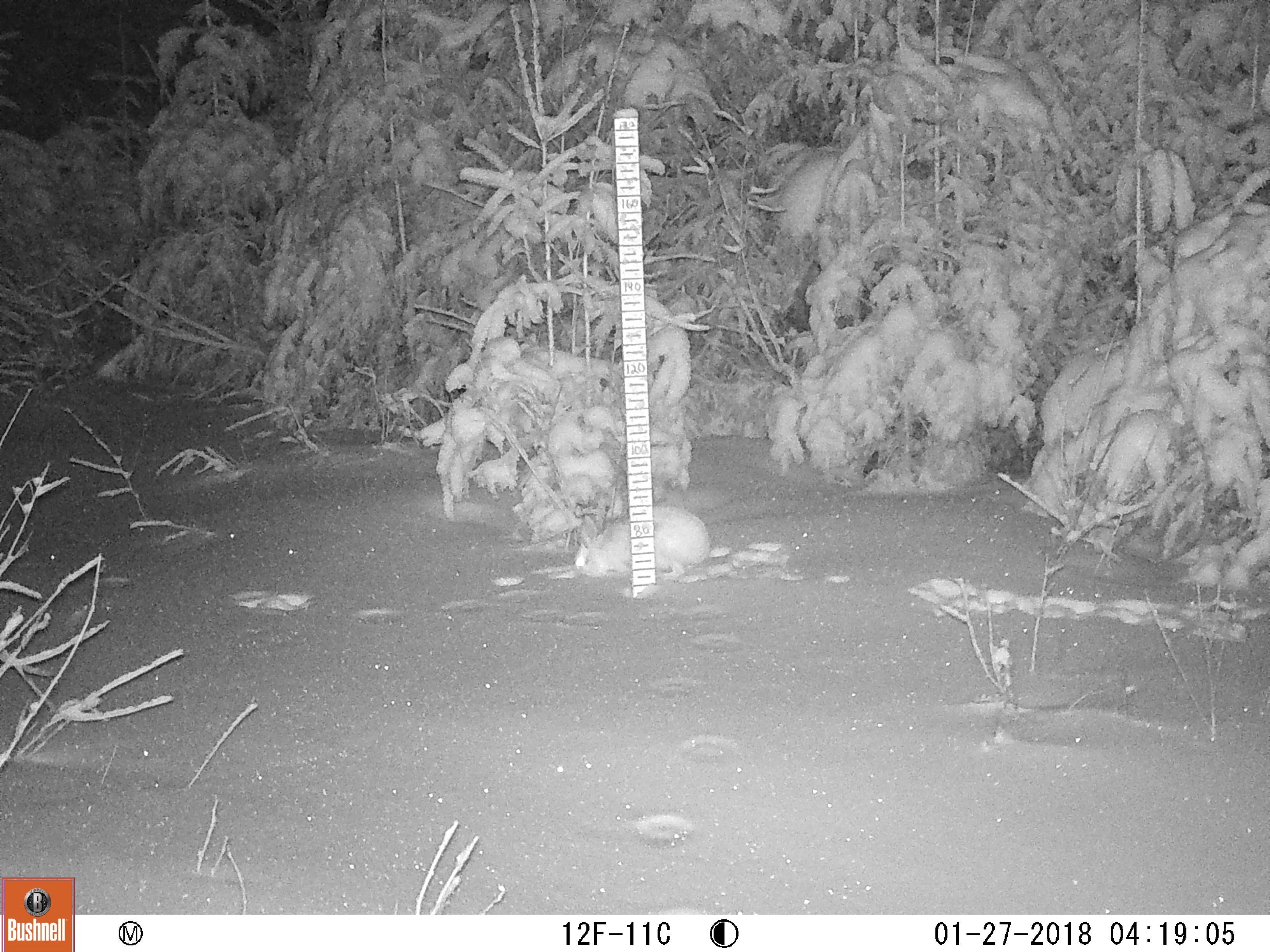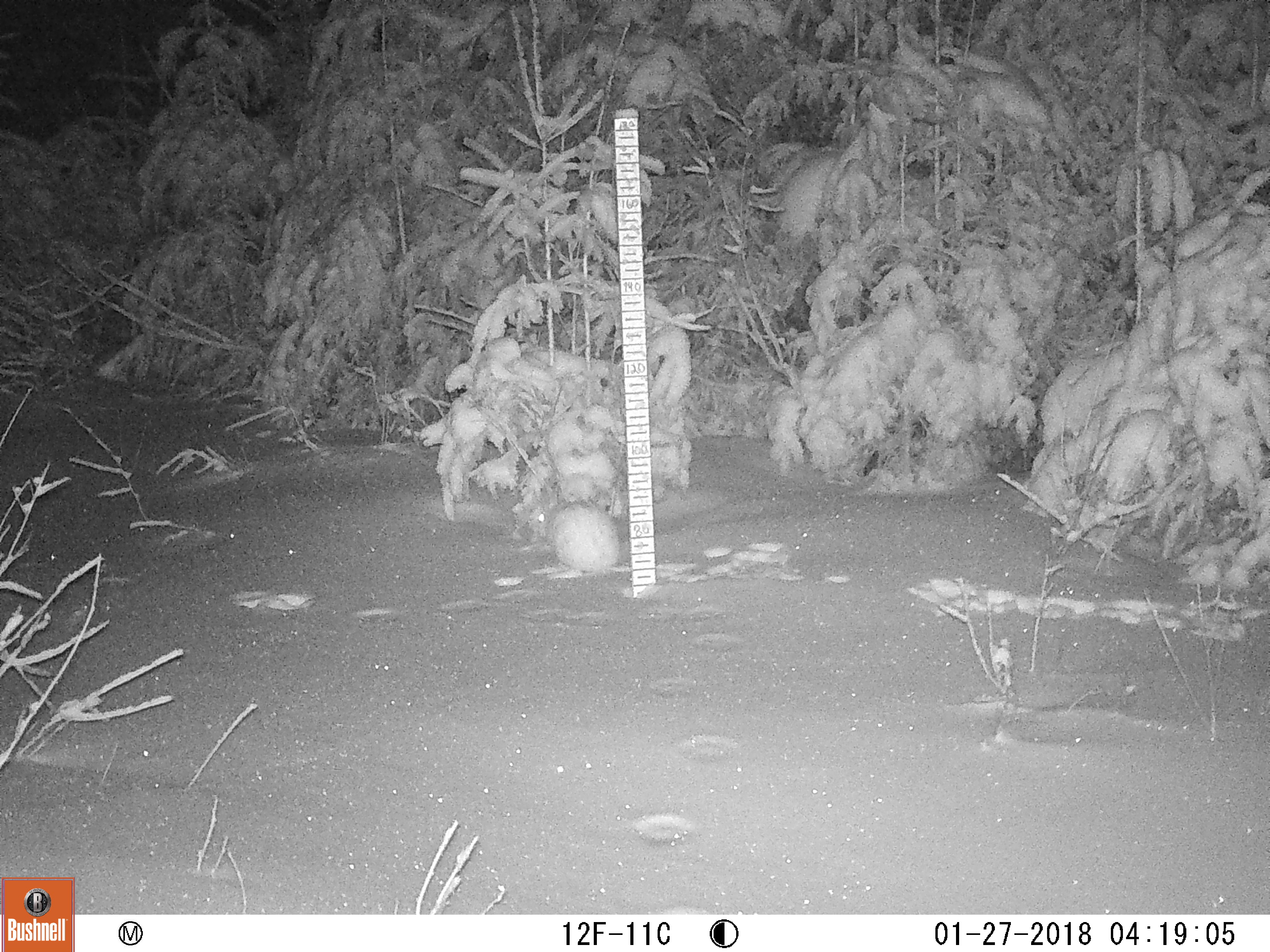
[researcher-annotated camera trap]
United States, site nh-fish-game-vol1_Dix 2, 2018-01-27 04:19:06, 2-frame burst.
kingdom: Animalia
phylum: Chordata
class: Mammalia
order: Lagomorpha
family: Leporidae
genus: Lepus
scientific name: Lepus americanus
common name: snowshoe hare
Snowshoe hare (Lepus americanus).